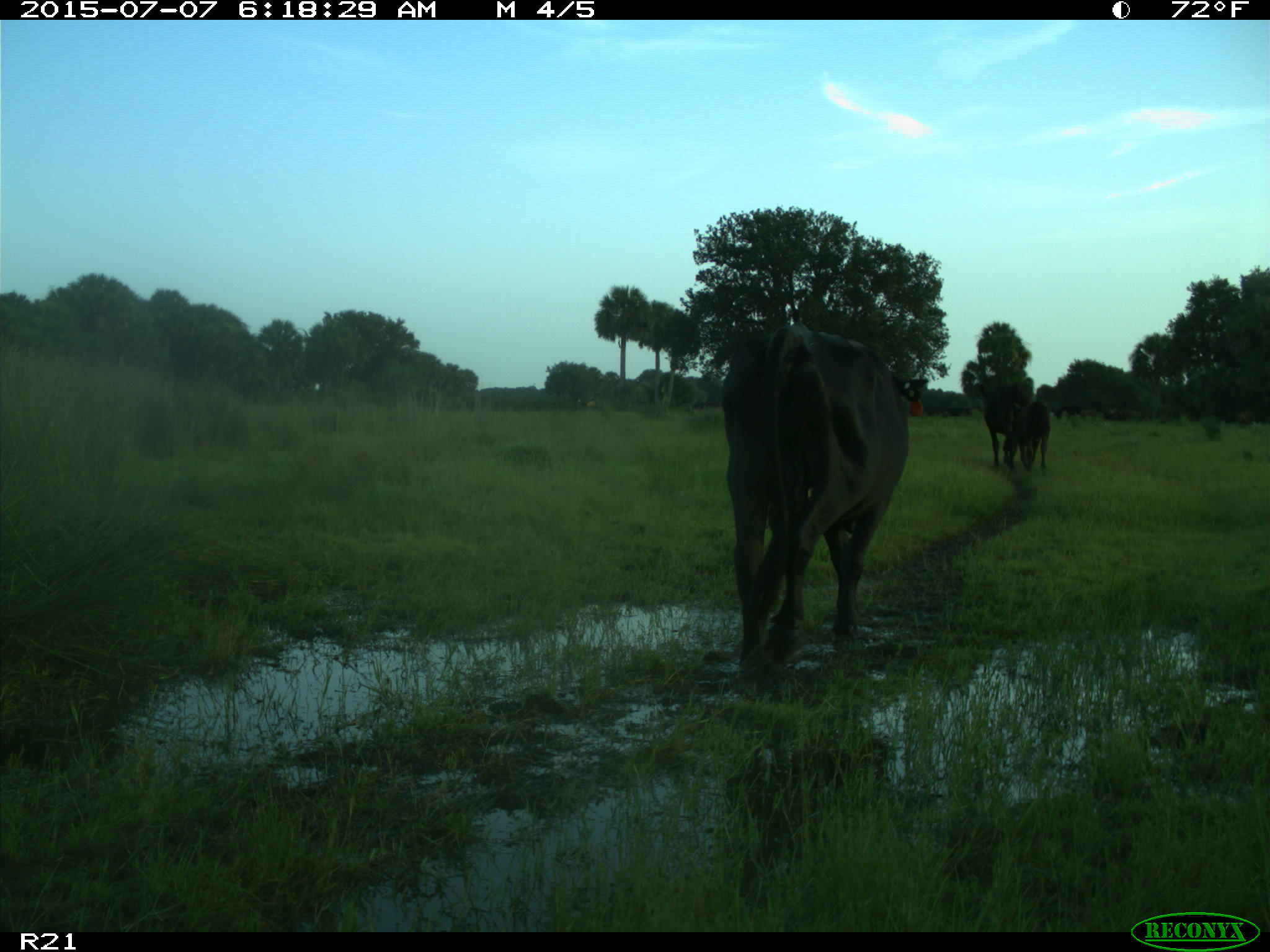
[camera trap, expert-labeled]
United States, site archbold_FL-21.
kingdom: Animalia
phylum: Chordata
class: Mammalia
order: Artiodactyla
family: Bovidae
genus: Bos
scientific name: Bos taurus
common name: domestic cow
Bos taurus (domestic cow).